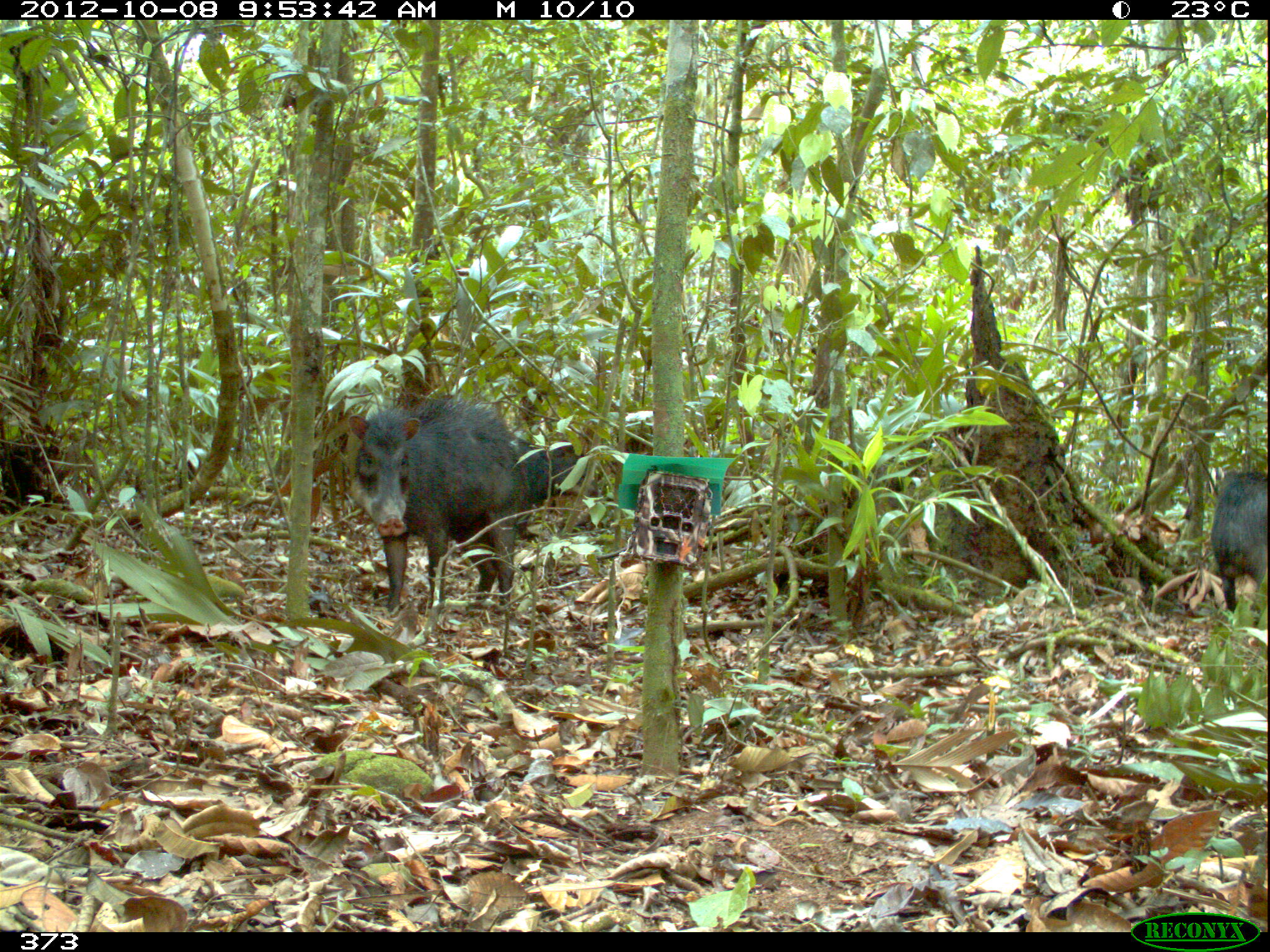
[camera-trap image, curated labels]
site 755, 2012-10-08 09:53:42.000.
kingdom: Animalia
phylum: Chordata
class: Mammalia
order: Artiodactyla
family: Tayassuidae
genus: Tayassu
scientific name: Tayassu pecari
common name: white-lipped peccary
Tayassu pecari (white-lipped peccary).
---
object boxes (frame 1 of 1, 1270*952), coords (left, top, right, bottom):
tayassu pecari: (347, 393, 526, 611); (1207, 467, 1270, 609); (549, 441, 607, 538); (511, 436, 552, 539); (517, 542, 525, 609)